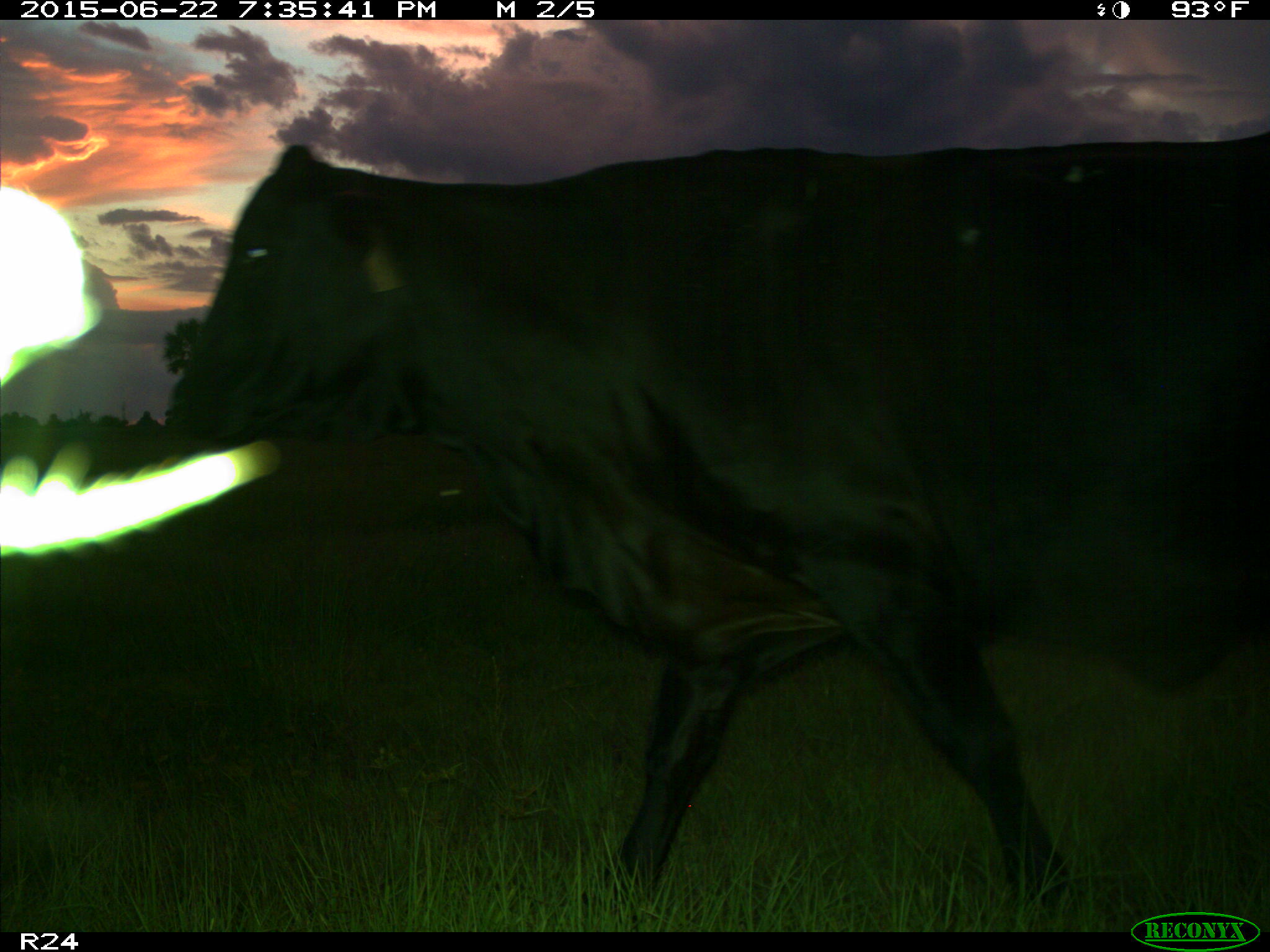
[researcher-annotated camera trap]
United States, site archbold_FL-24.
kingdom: Animalia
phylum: Chordata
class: Mammalia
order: Artiodactyla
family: Bovidae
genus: Bos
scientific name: Bos taurus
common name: domestic cow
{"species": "Bos taurus (domestic cow)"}